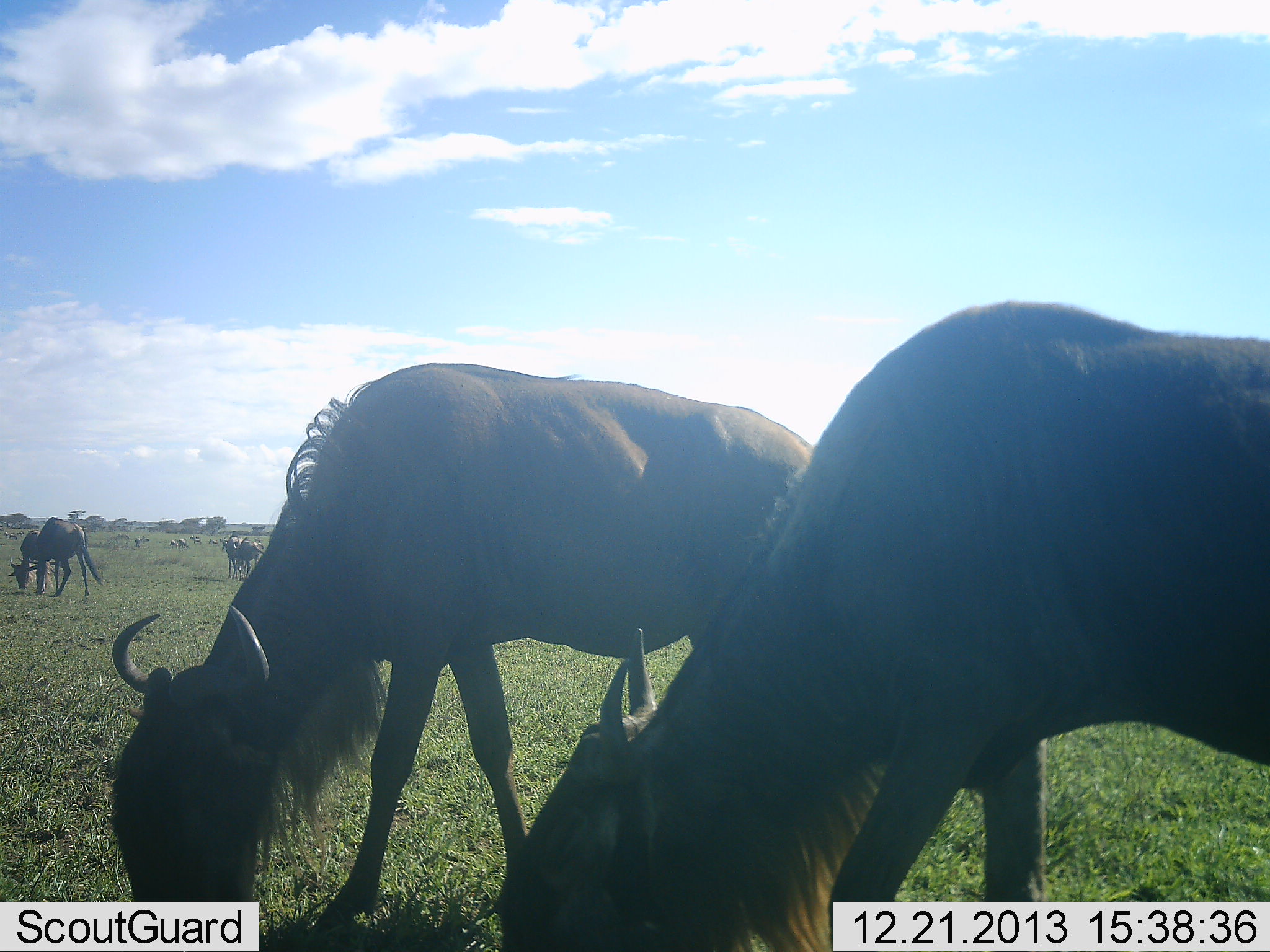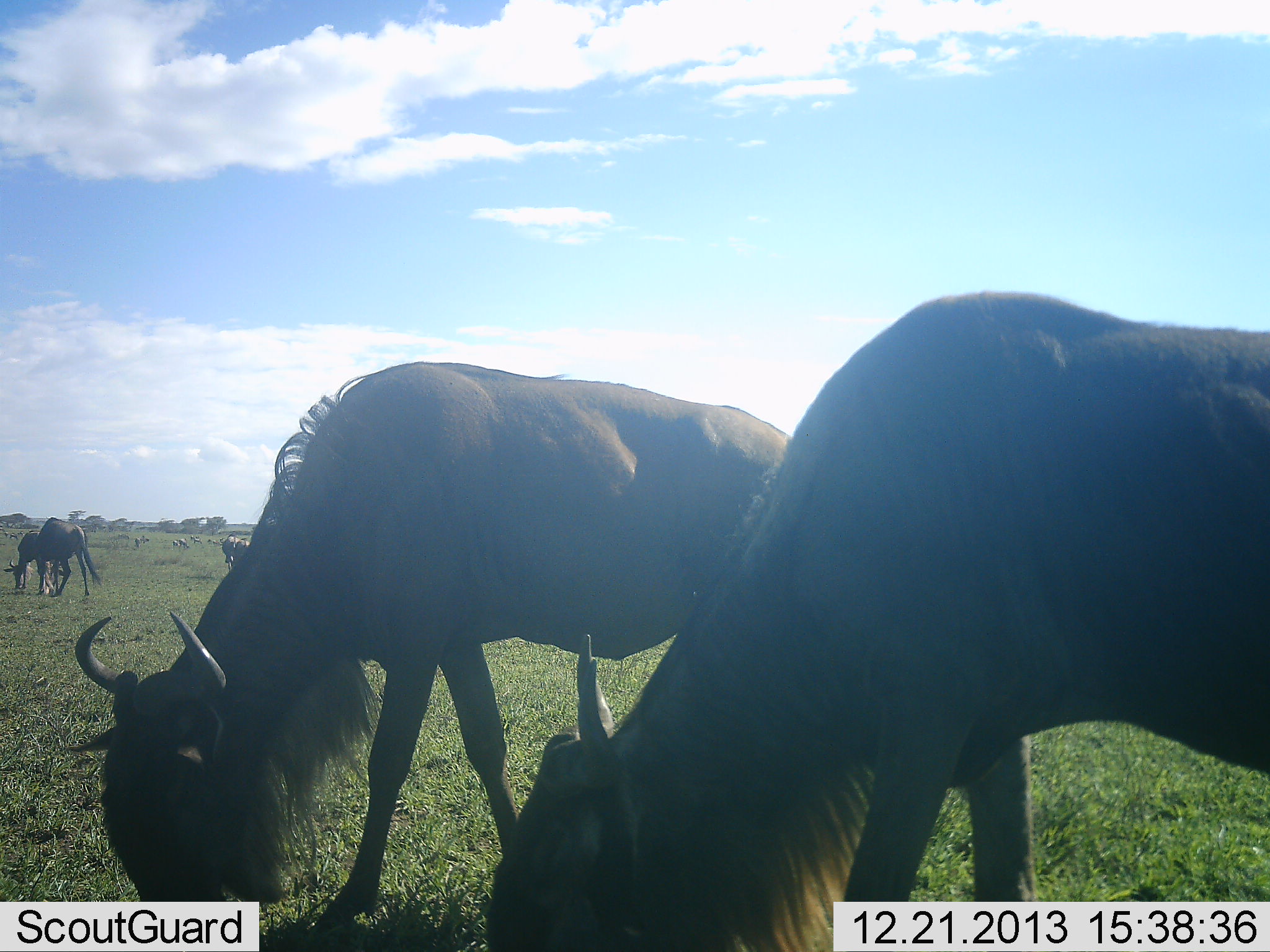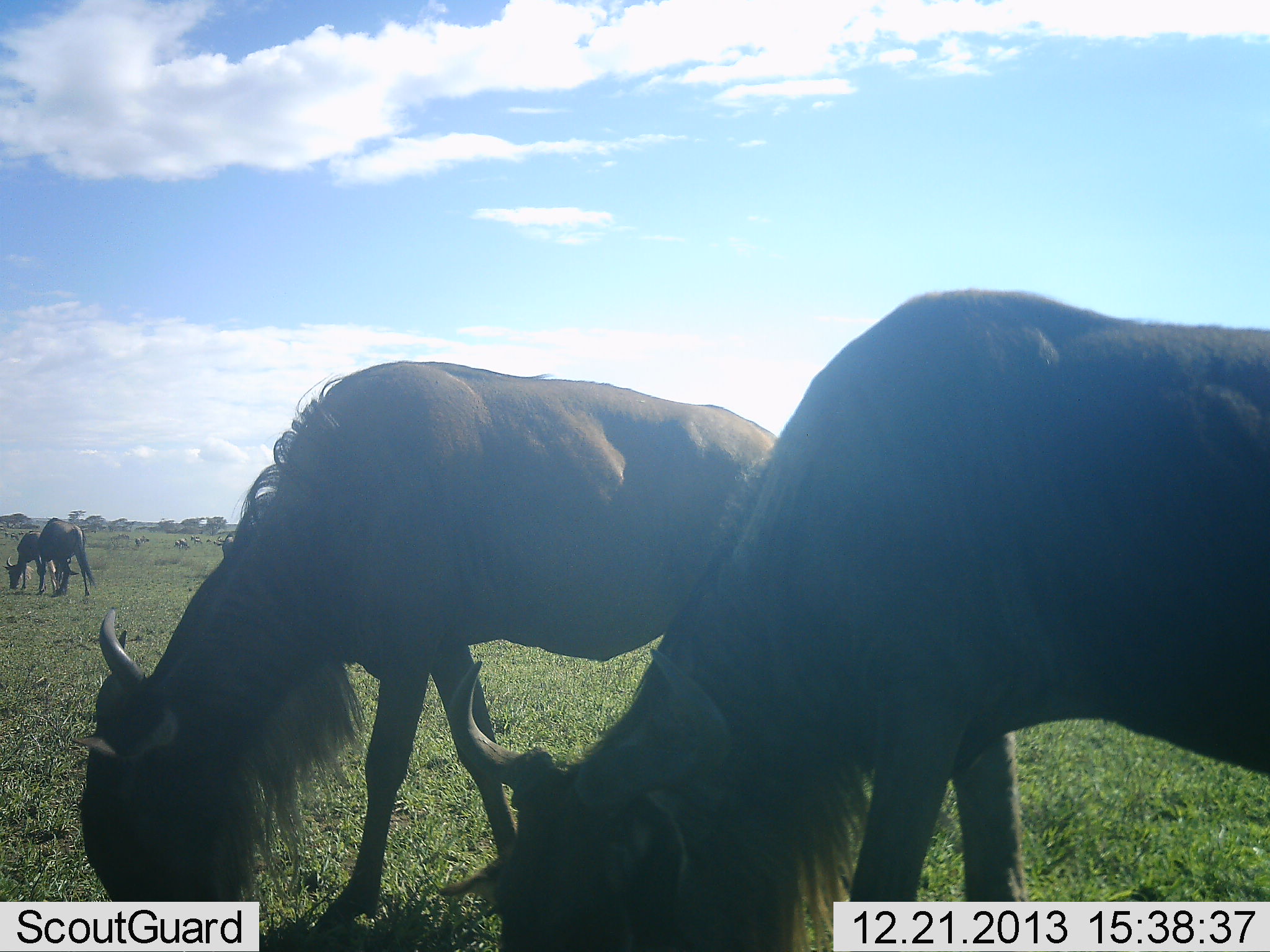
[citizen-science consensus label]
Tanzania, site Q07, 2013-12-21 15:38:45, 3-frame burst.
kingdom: Animalia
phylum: Chordata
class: Mammalia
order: Artiodactyla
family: Bovidae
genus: Connochaetes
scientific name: Connochaetes taurinus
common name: blue wildebeest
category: wildebeest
Wildebeest (blue wildebeest) (Connochaetes taurinus), count 5. Behavior (volunteer vote fractions): standing 30%, resting 0%, moving 0%, interacting 0%. Young present (vote fraction): 0%. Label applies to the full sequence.